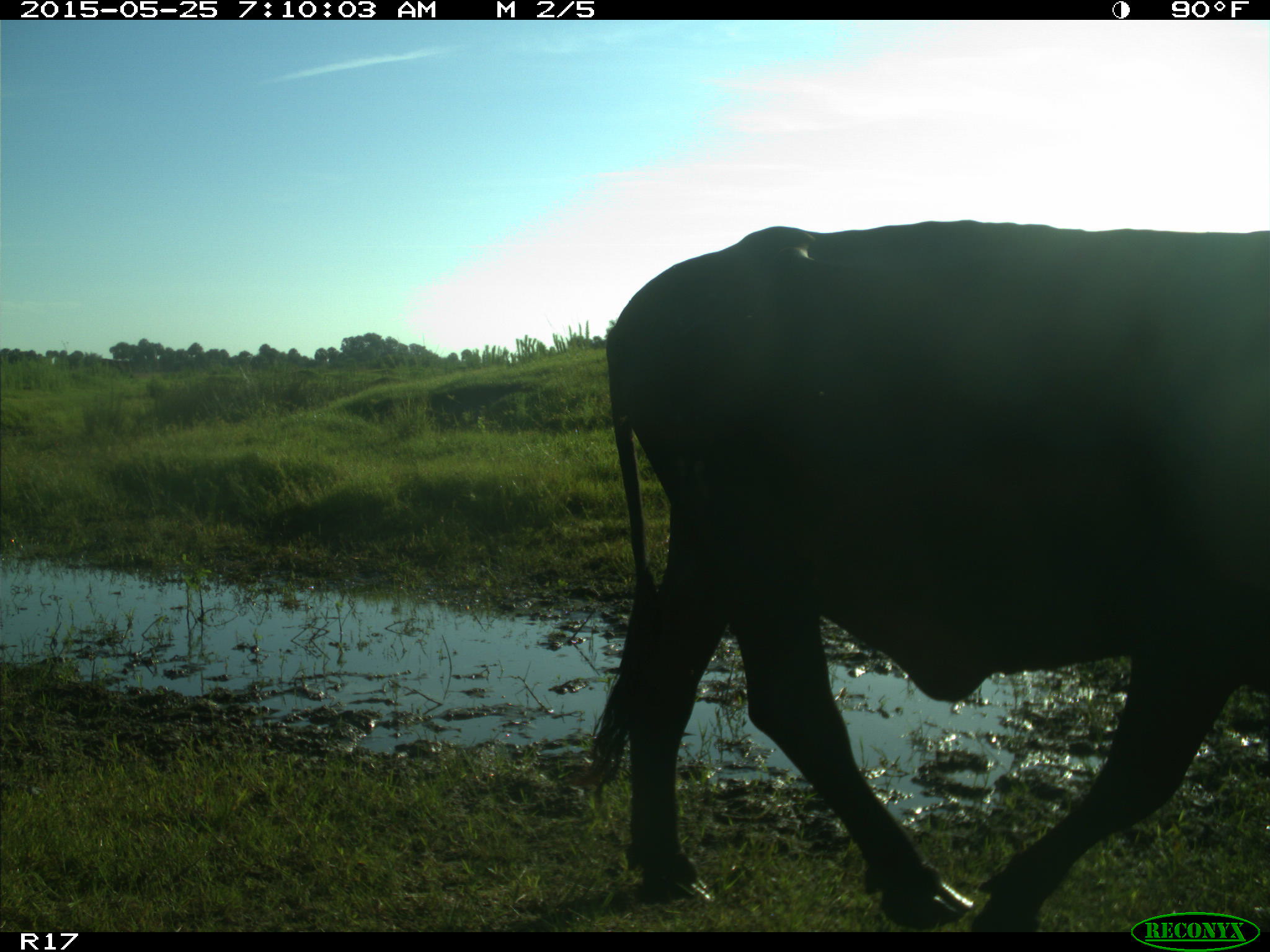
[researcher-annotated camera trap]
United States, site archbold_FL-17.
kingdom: Animalia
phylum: Chordata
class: Mammalia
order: Artiodactyla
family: Bovidae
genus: Bos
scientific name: Bos taurus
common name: domestic cow